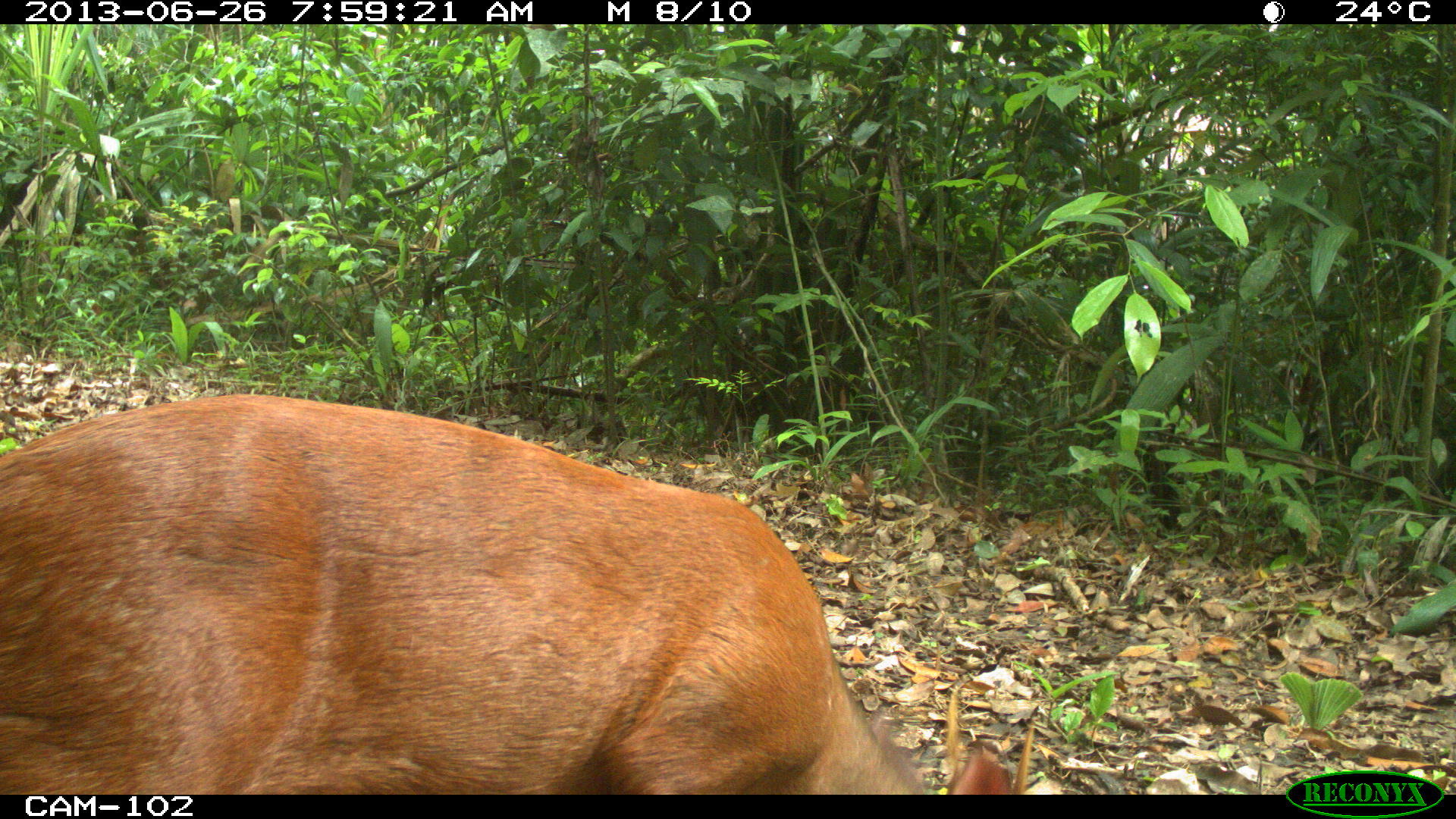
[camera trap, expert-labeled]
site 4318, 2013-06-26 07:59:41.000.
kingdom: Animalia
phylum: Chordata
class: Mammalia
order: Artiodactyla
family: Cervidae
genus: Mazama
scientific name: Mazama temama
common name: central american red brocket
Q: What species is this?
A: Mazama temama (central american red brocket).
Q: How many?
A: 1.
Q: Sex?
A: Male.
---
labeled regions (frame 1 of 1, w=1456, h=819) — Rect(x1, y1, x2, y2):
mazama temama: Rect(1, 392, 1036, 792)